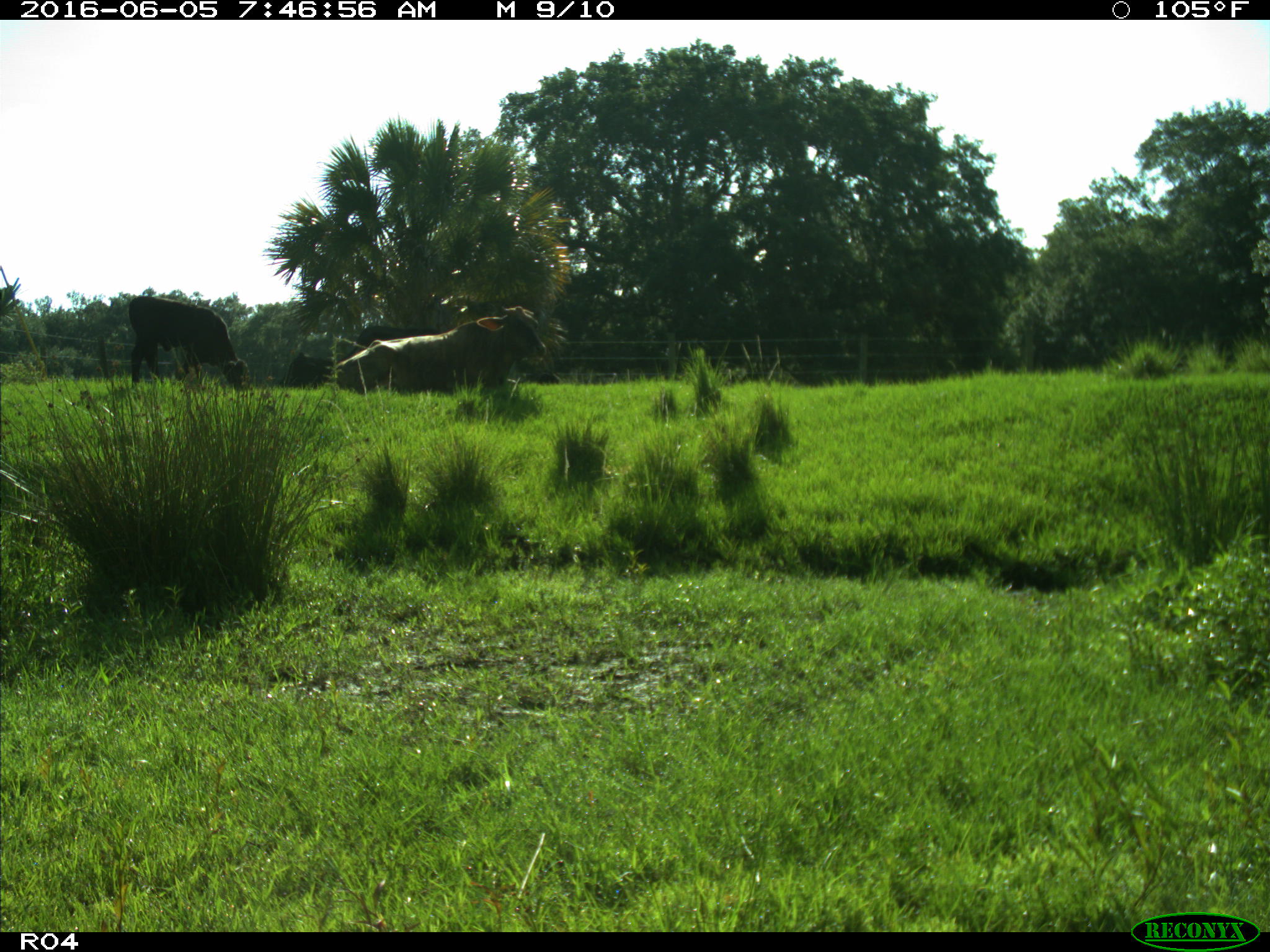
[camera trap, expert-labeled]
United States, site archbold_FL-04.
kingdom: Animalia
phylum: Chordata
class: Mammalia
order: Artiodactyla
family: Bovidae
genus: Bos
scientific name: Bos taurus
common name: domestic cow